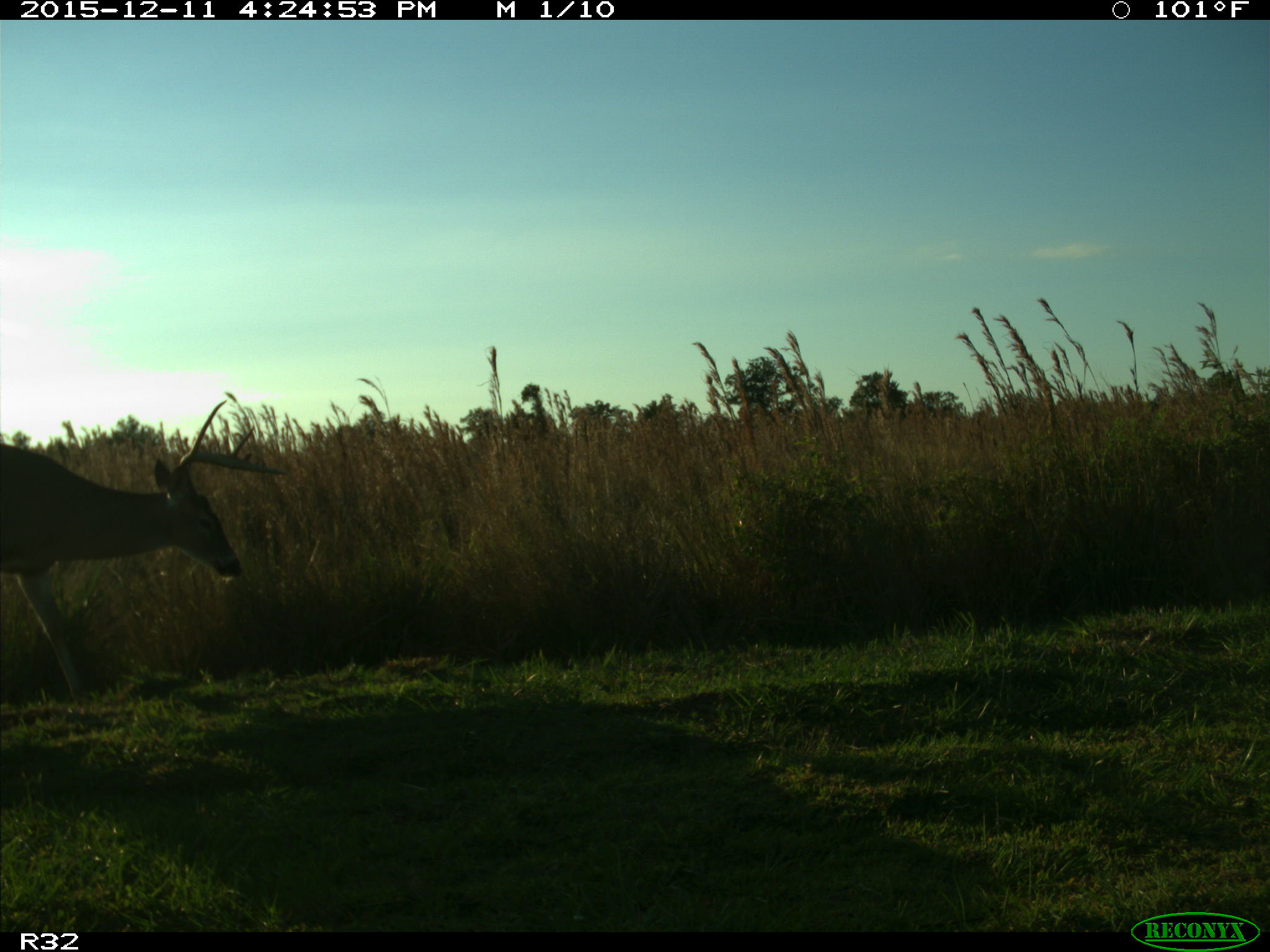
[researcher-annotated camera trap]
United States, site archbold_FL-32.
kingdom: Animalia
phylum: Chordata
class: Mammalia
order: Artiodactyla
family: Cervidae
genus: Odocoileus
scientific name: Odocoileus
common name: deer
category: unidentified deer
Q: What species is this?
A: Unidentified deer (deer) (Odocoileus).